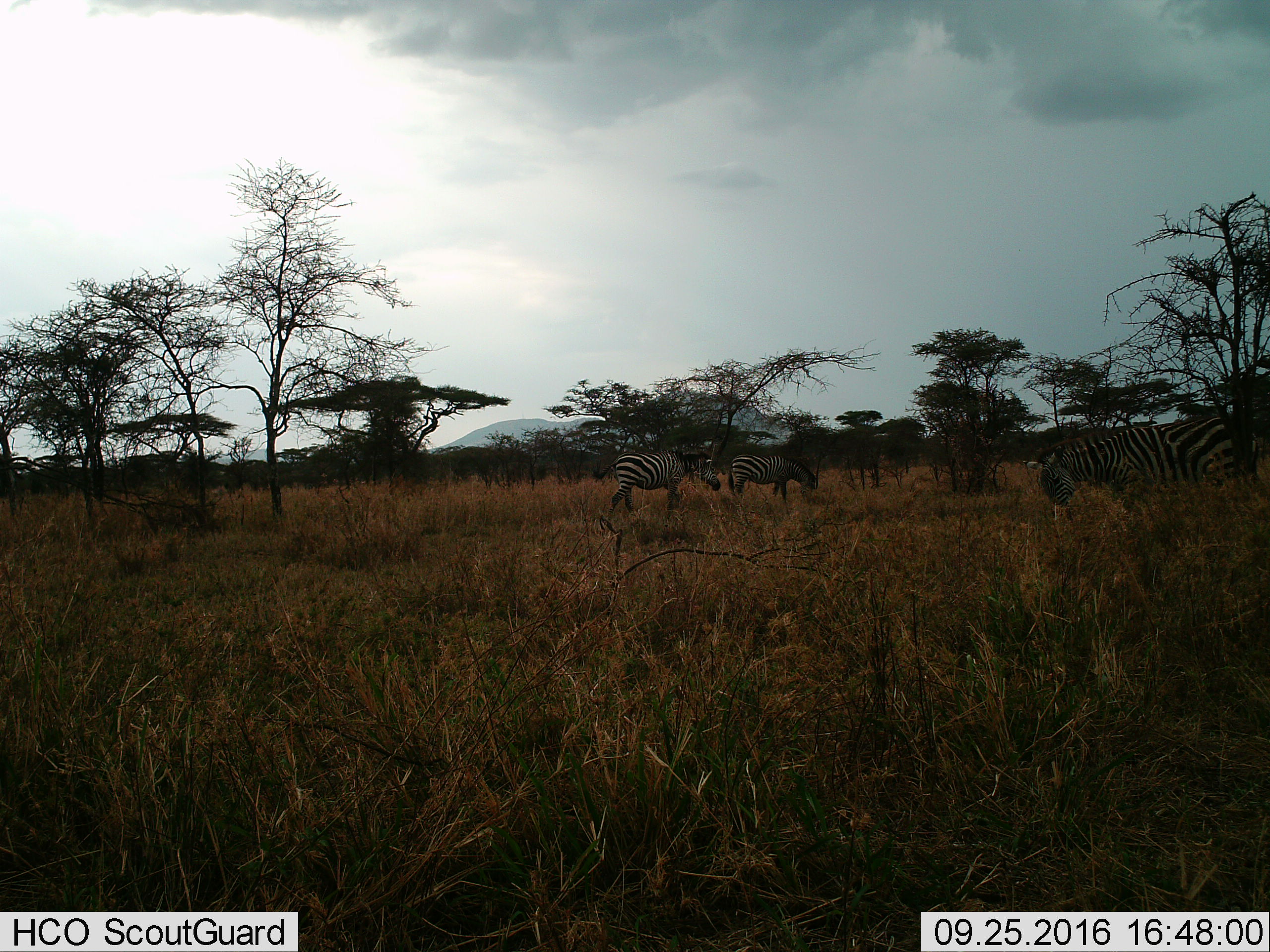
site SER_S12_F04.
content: unidentified animal